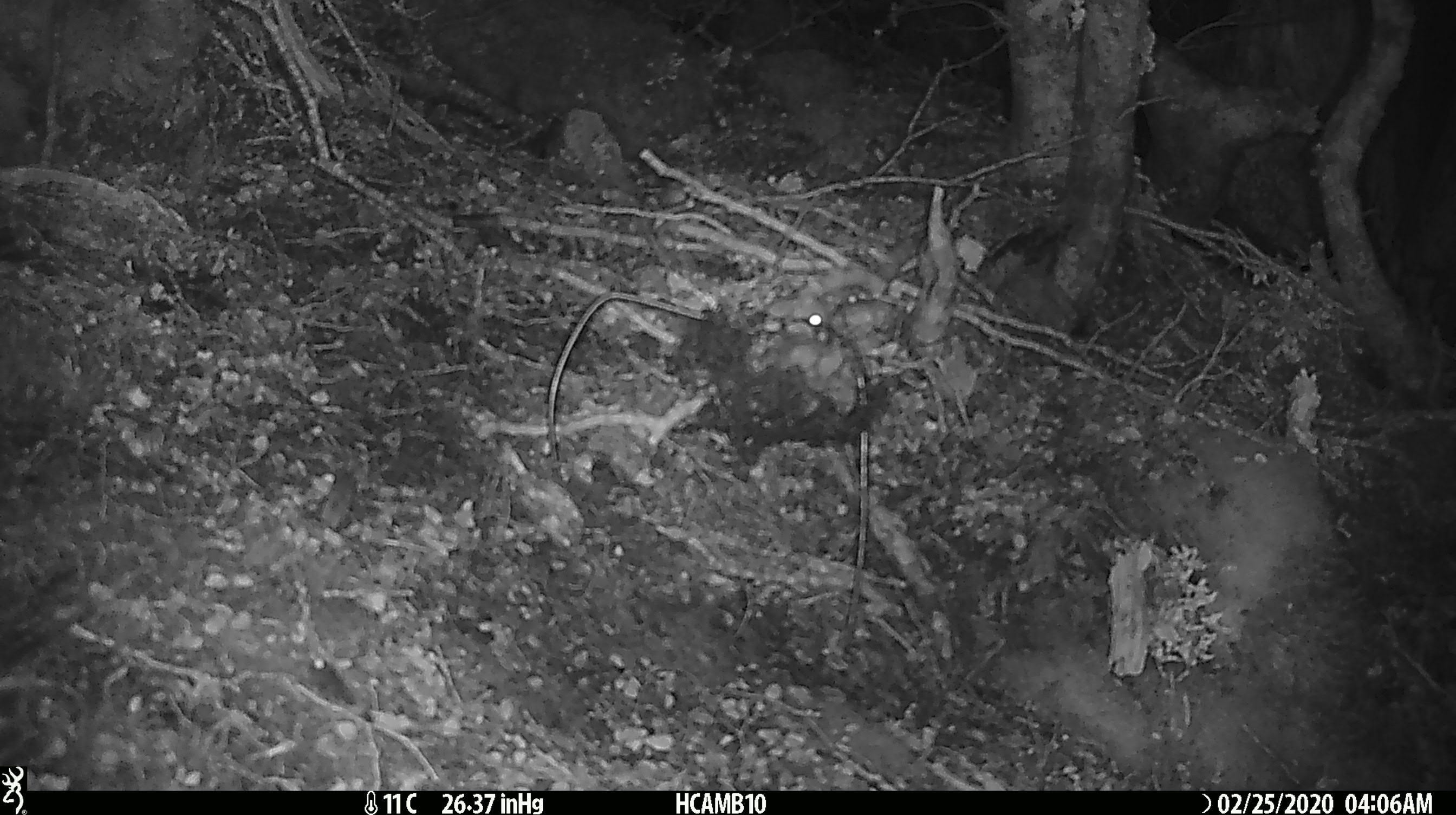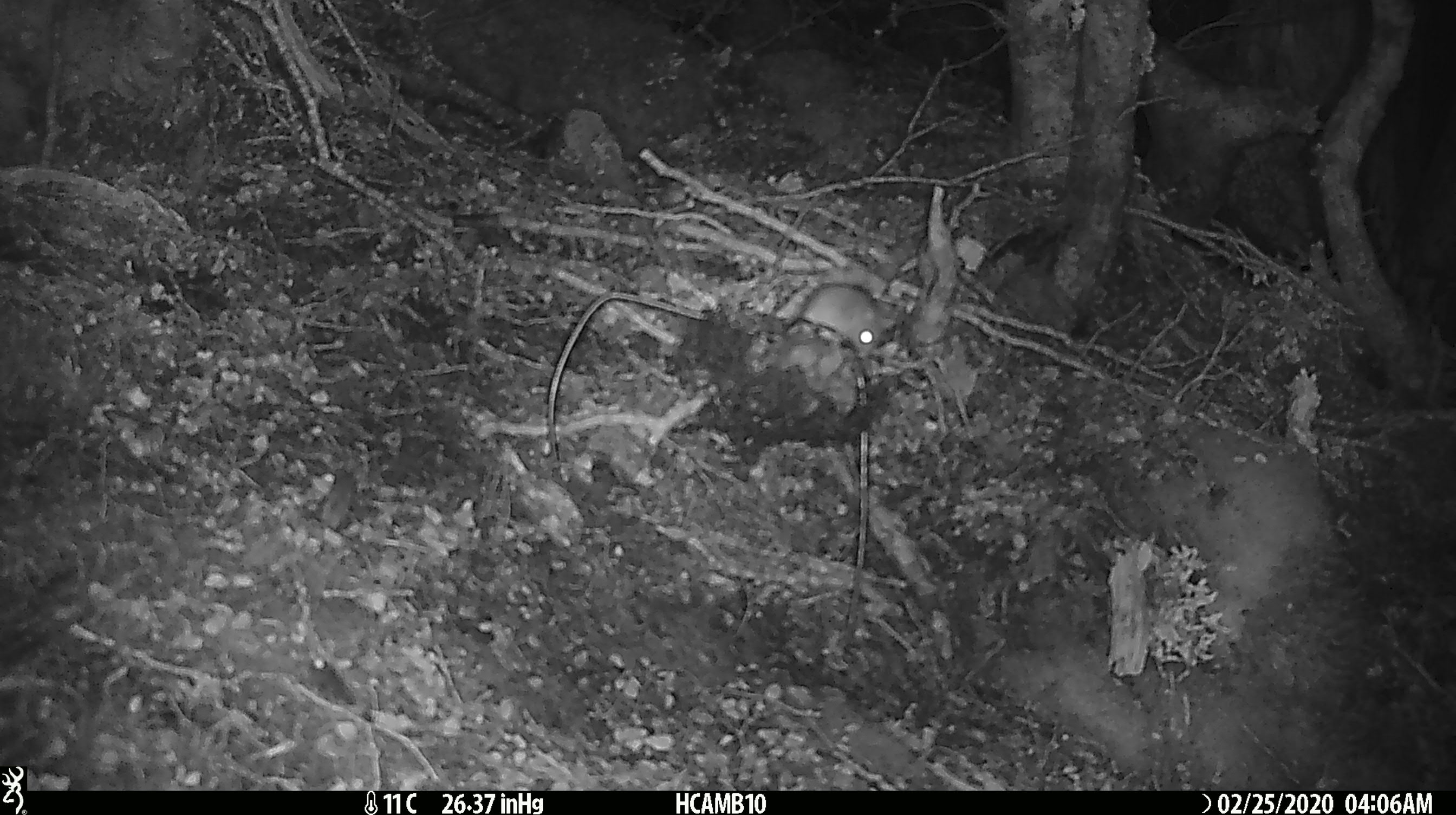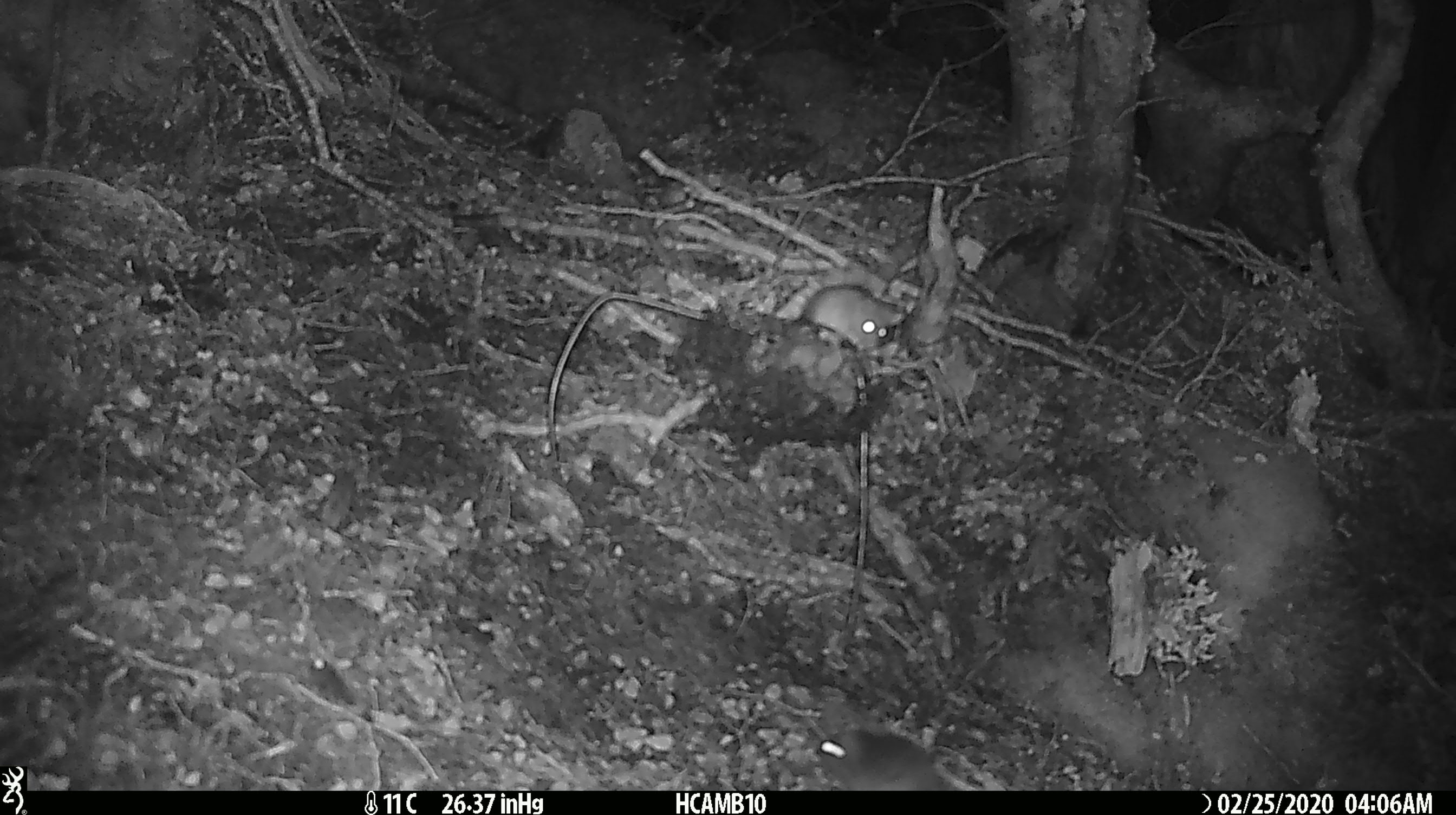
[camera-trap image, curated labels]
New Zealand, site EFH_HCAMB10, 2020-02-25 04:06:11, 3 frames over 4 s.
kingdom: Animalia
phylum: Chordata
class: Mammalia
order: Rodentia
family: Muridae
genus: Mus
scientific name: Mus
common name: mouse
Mouse (Mus).